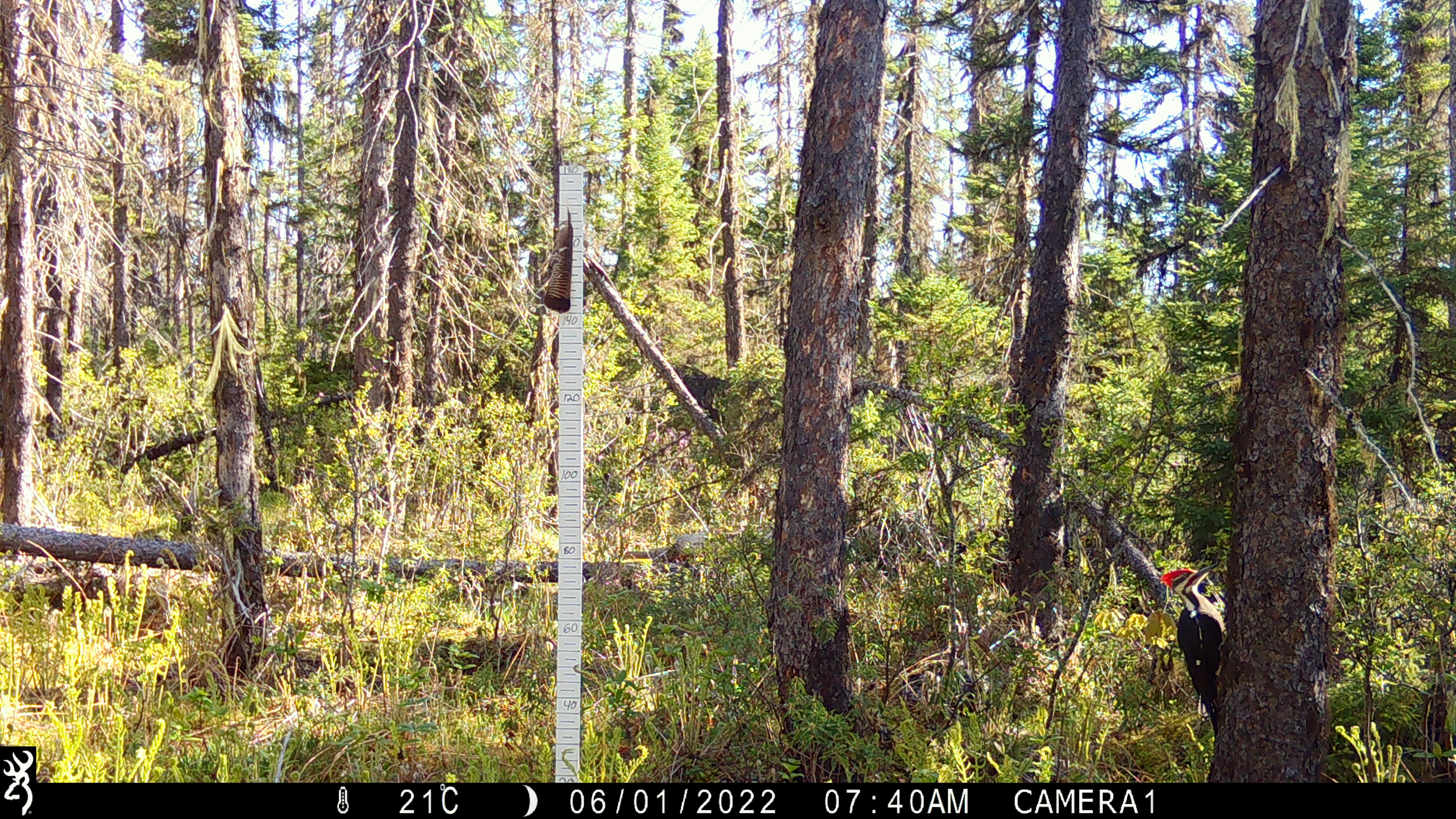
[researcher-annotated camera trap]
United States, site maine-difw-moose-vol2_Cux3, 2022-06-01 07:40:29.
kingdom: Animalia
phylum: Chordata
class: Aves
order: Piciformes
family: Picidae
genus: Dryocopus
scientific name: Dryocopus pileatus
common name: pileated woodpecker